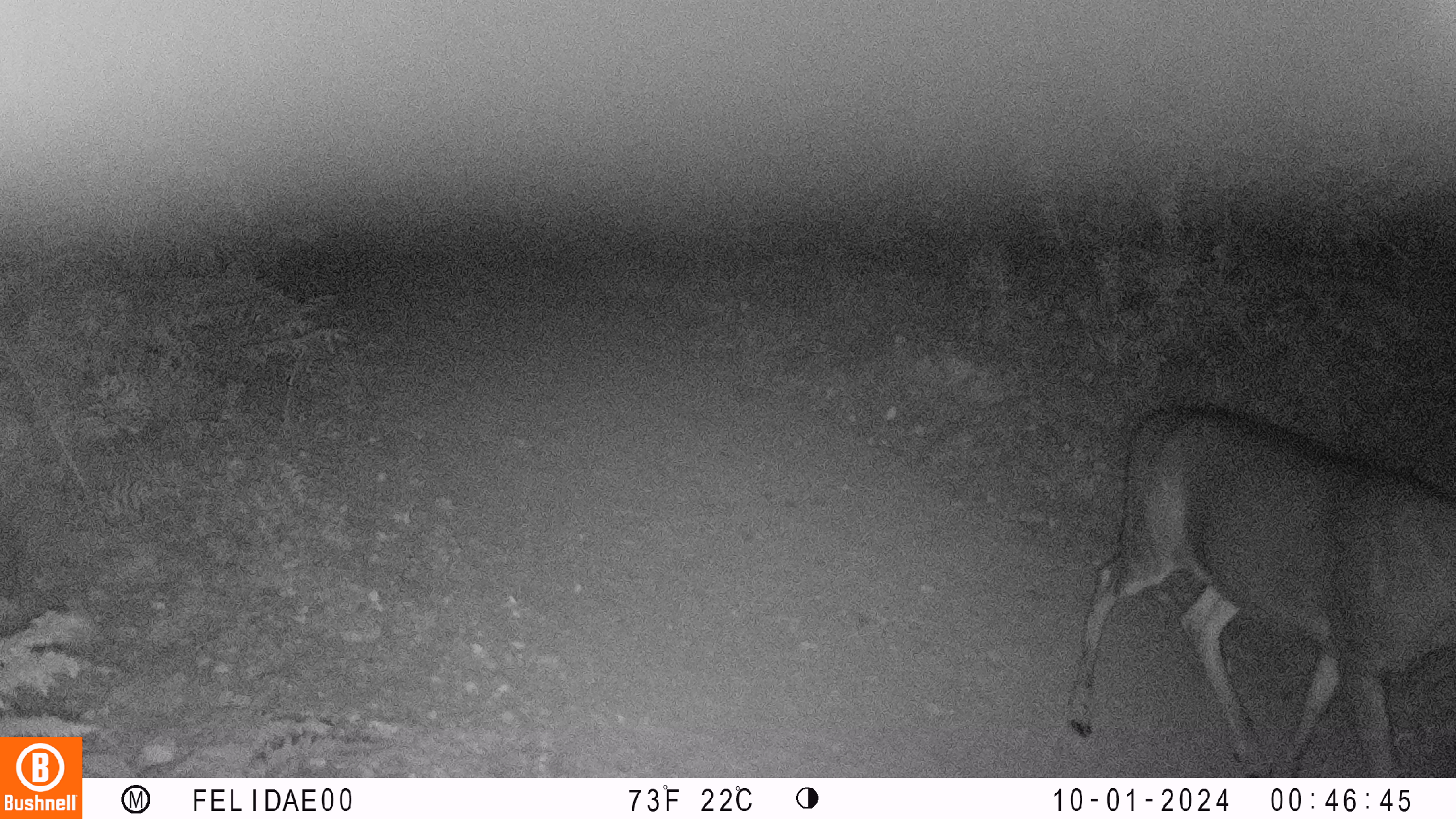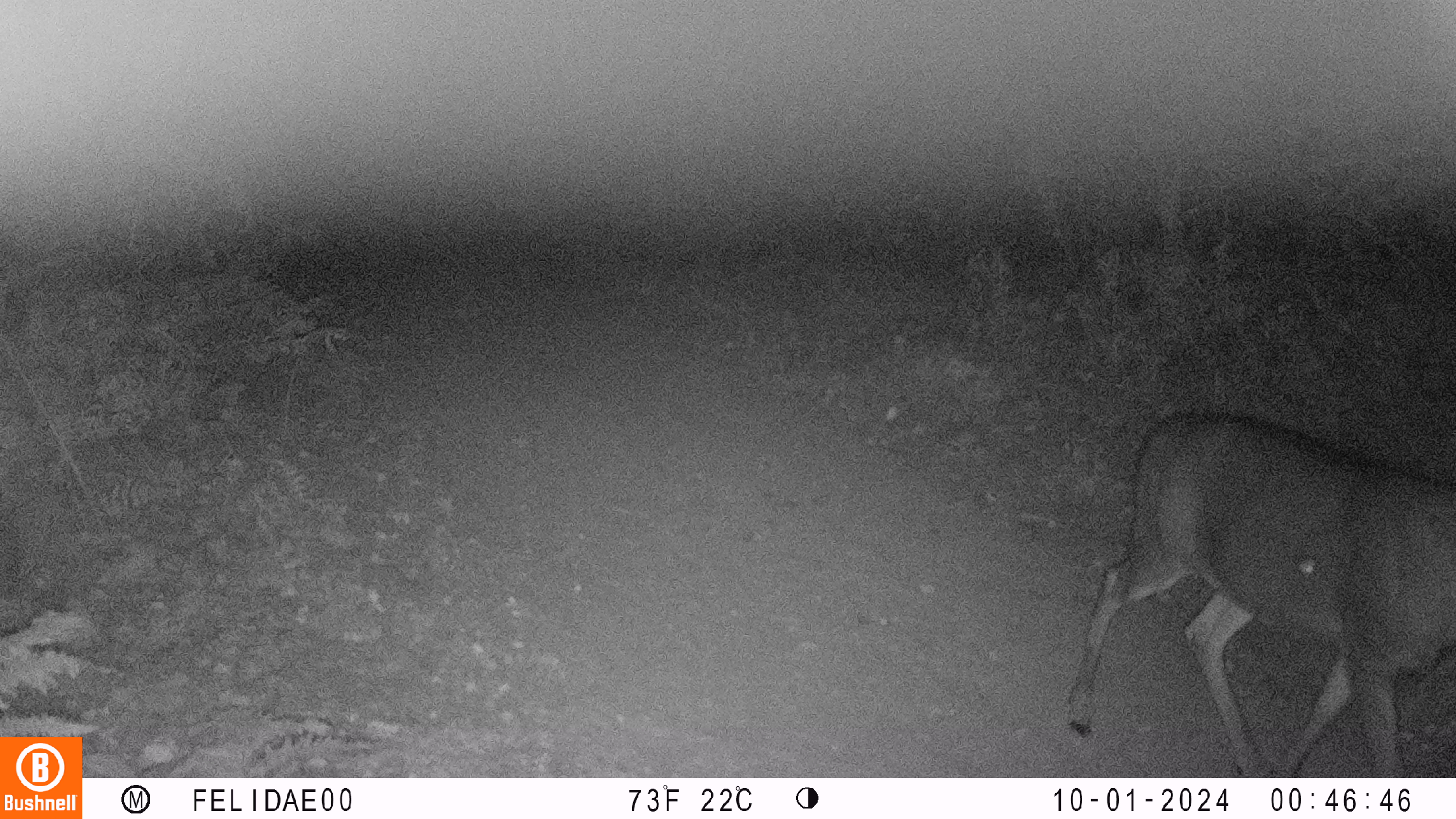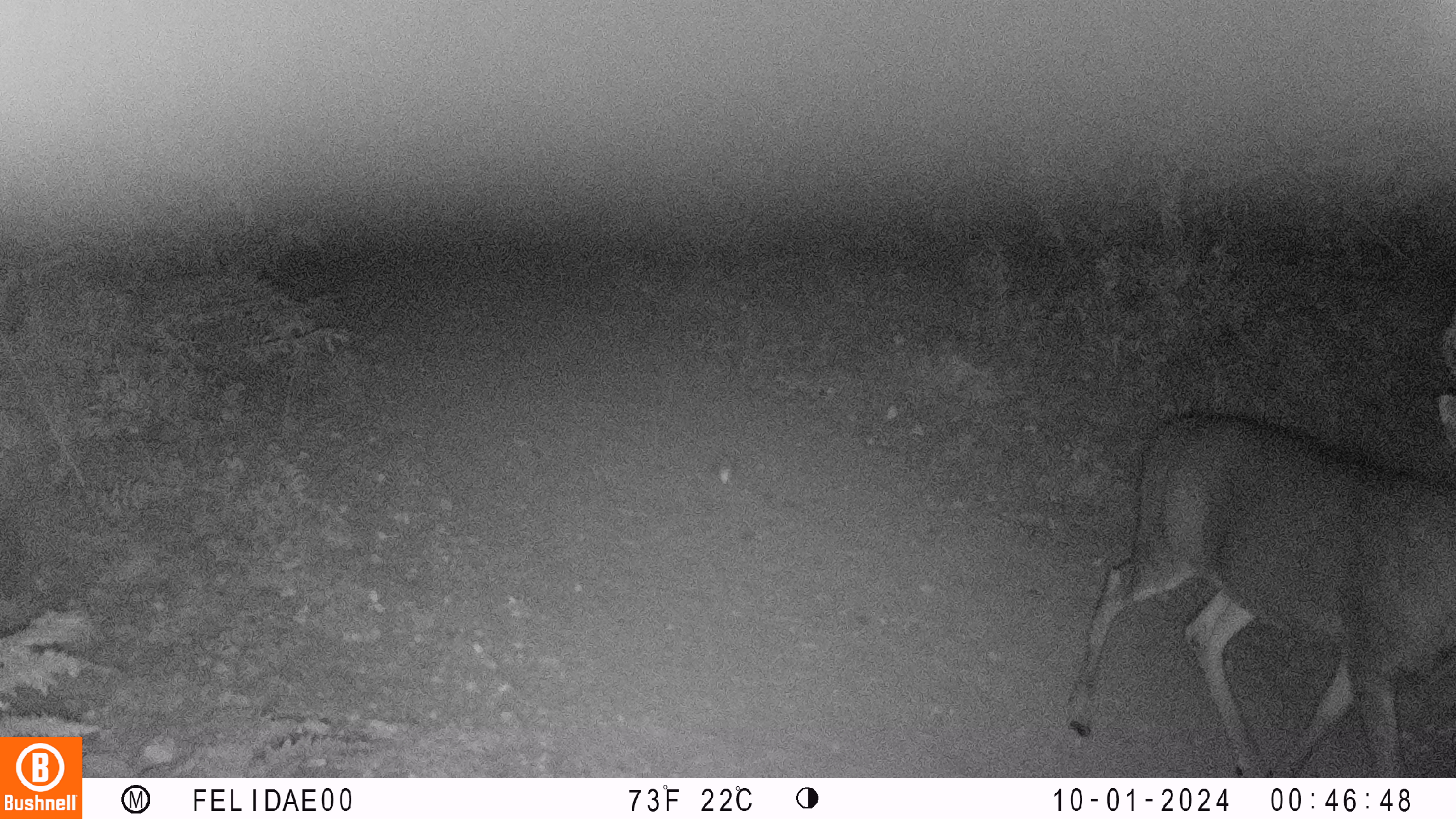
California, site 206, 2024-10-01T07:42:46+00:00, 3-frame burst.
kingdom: Animalia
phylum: Chordata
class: Mammalia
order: Artiodactyla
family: Cervidae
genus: Odocoileus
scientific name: Odocoileus hemionus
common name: mule deer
Mule deer (Odocoileus hemionus).